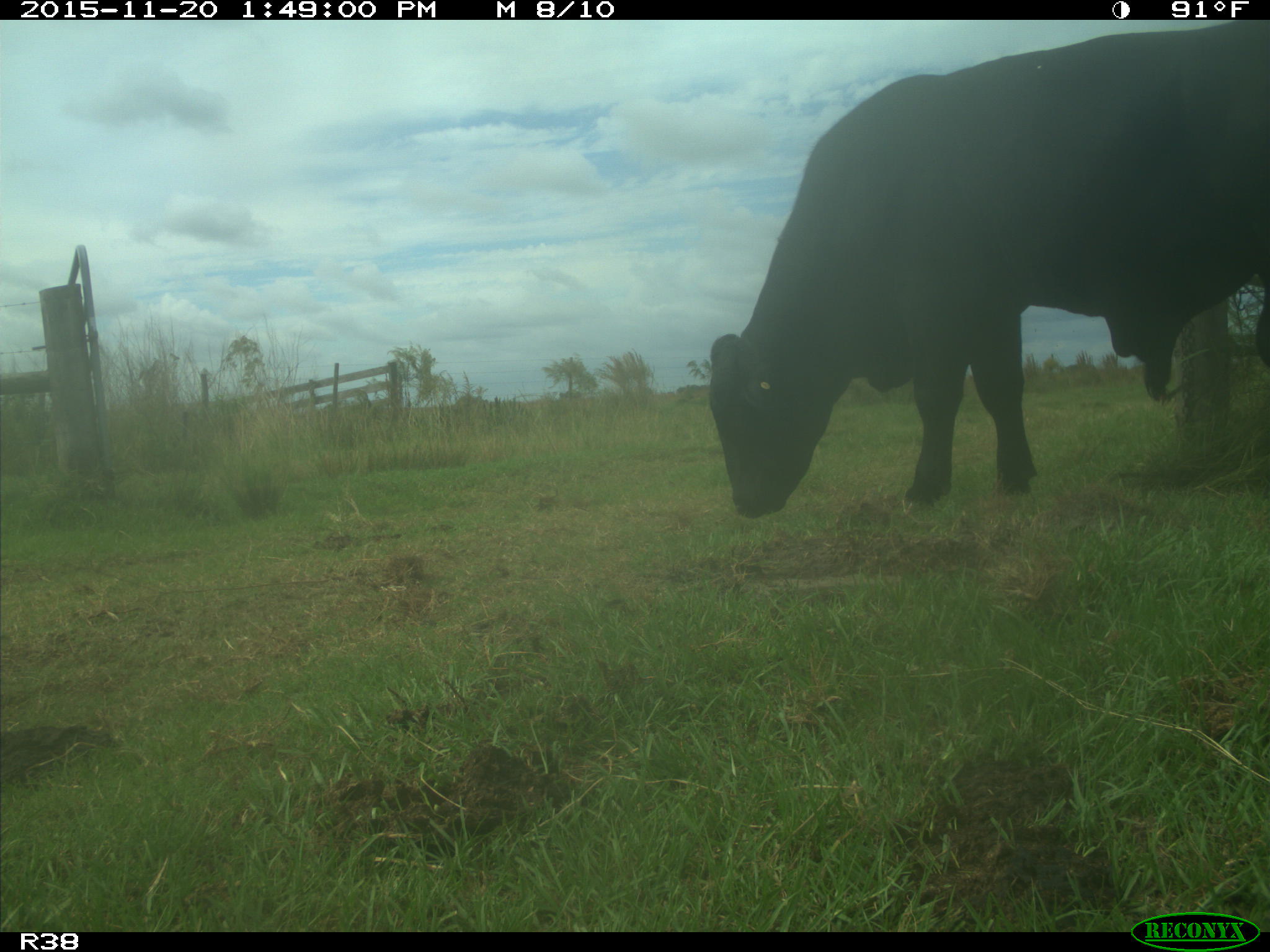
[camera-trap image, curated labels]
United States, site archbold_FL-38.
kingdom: Animalia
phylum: Chordata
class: Mammalia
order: Artiodactyla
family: Bovidae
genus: Bos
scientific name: Bos taurus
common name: domestic cow